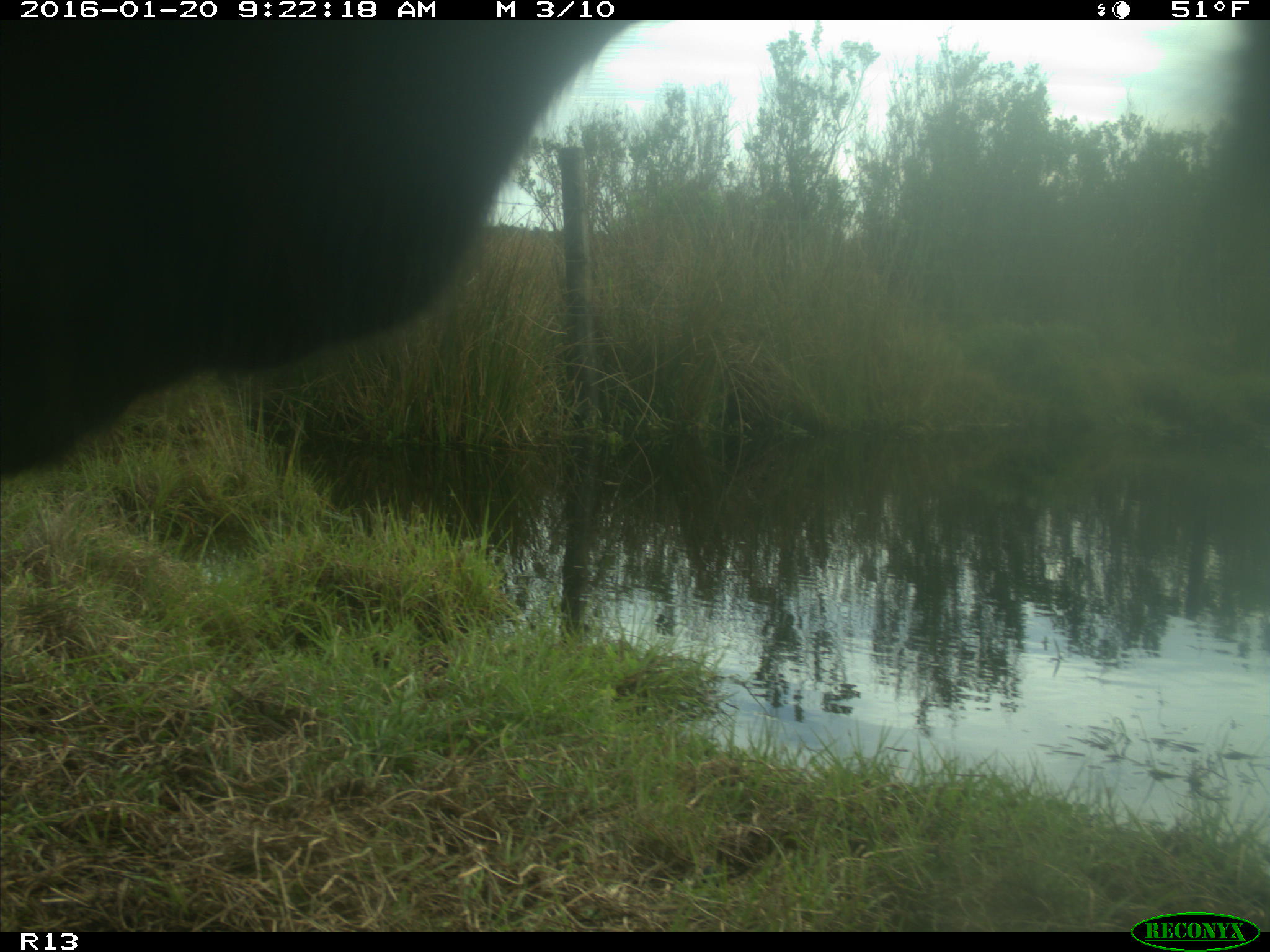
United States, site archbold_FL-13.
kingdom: Animalia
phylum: Chordata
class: Mammalia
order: Artiodactyla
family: Bovidae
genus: Bos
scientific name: Bos taurus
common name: domestic cow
Bos taurus (domestic cow).